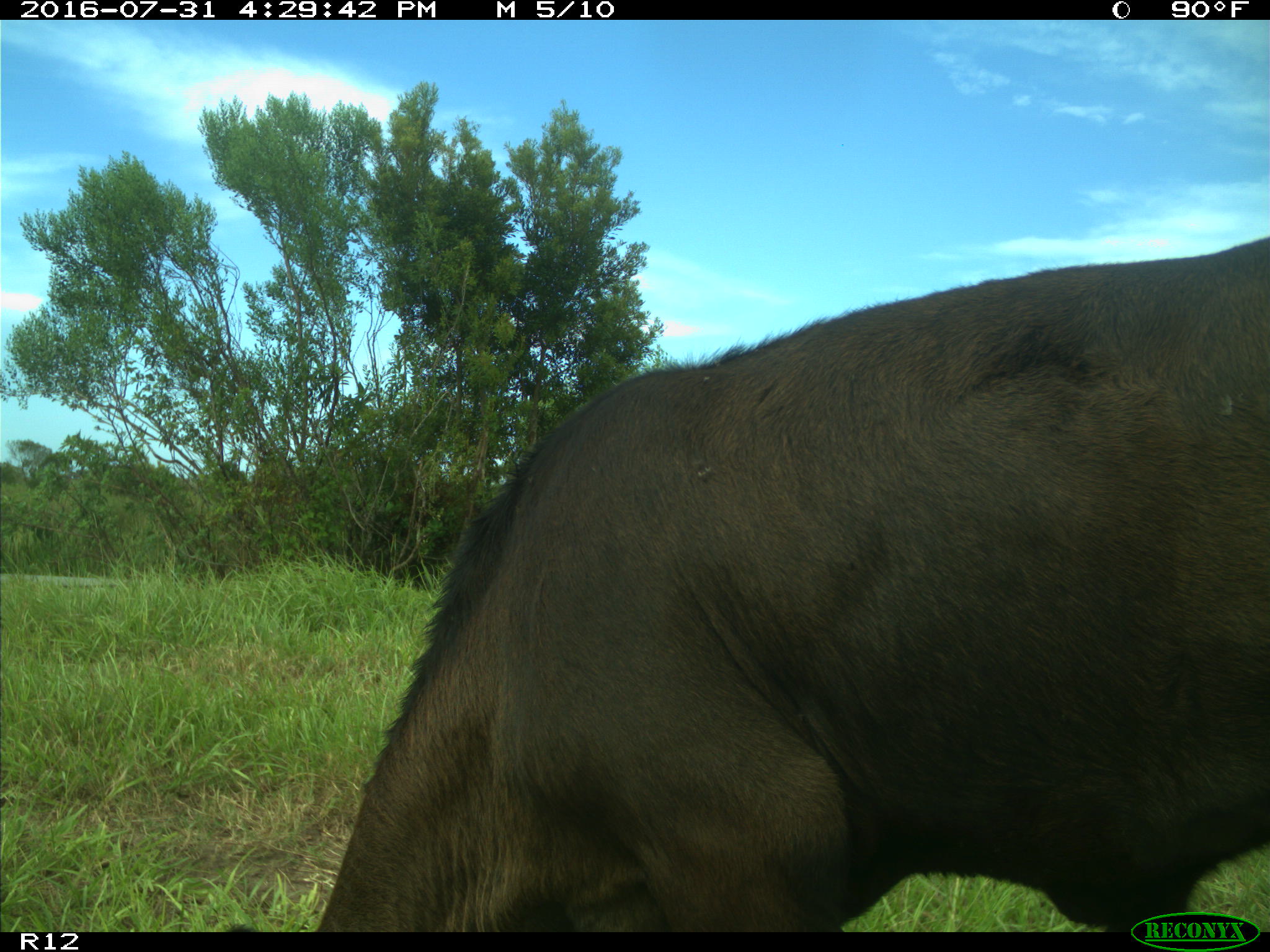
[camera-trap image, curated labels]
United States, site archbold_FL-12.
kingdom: Animalia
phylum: Chordata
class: Mammalia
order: Artiodactyla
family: Bovidae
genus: Bos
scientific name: Bos taurus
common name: domestic cow